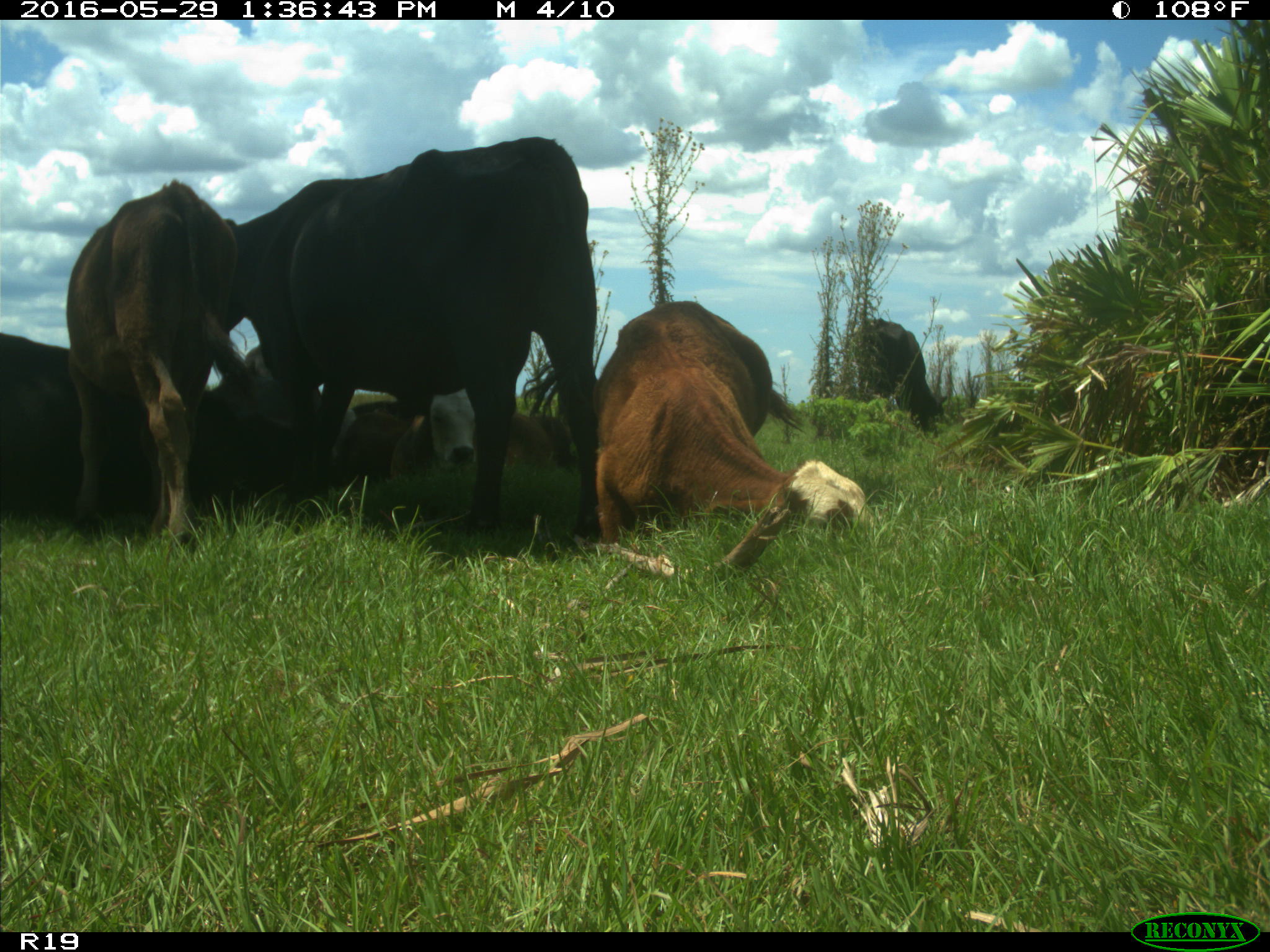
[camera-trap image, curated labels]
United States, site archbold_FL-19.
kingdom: Animalia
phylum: Chordata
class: Mammalia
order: Artiodactyla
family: Bovidae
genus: Bos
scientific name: Bos taurus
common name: domestic cow